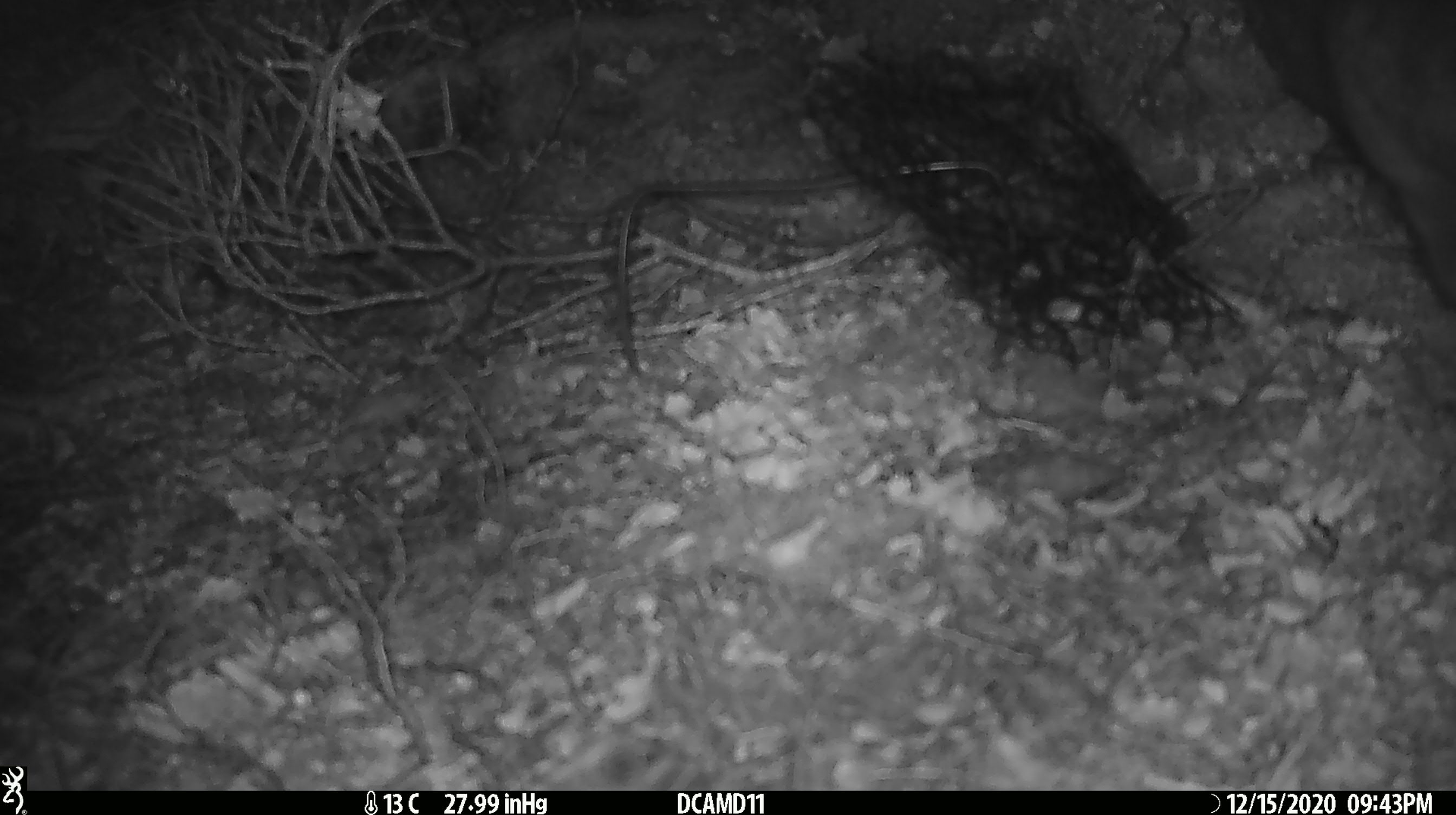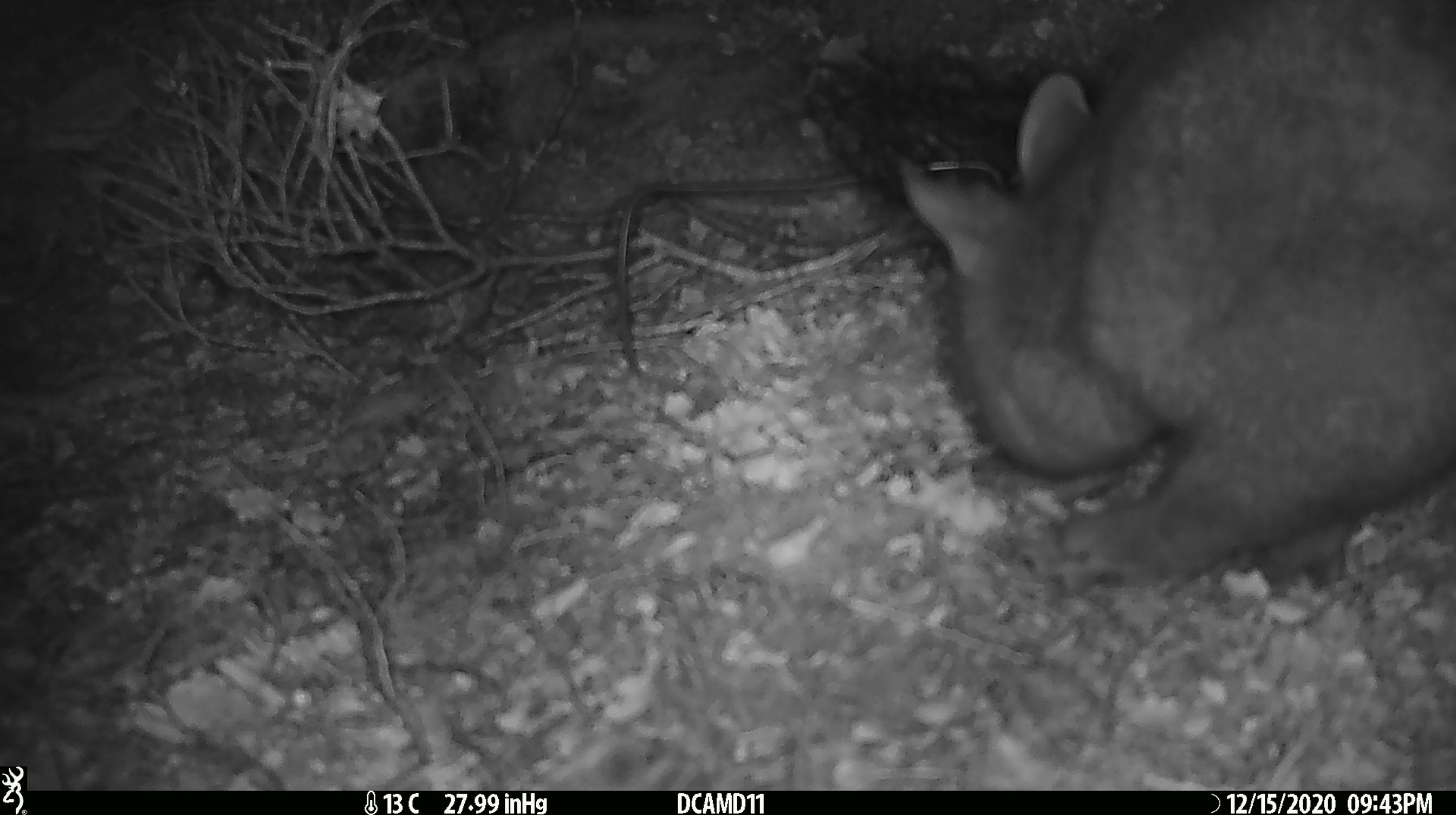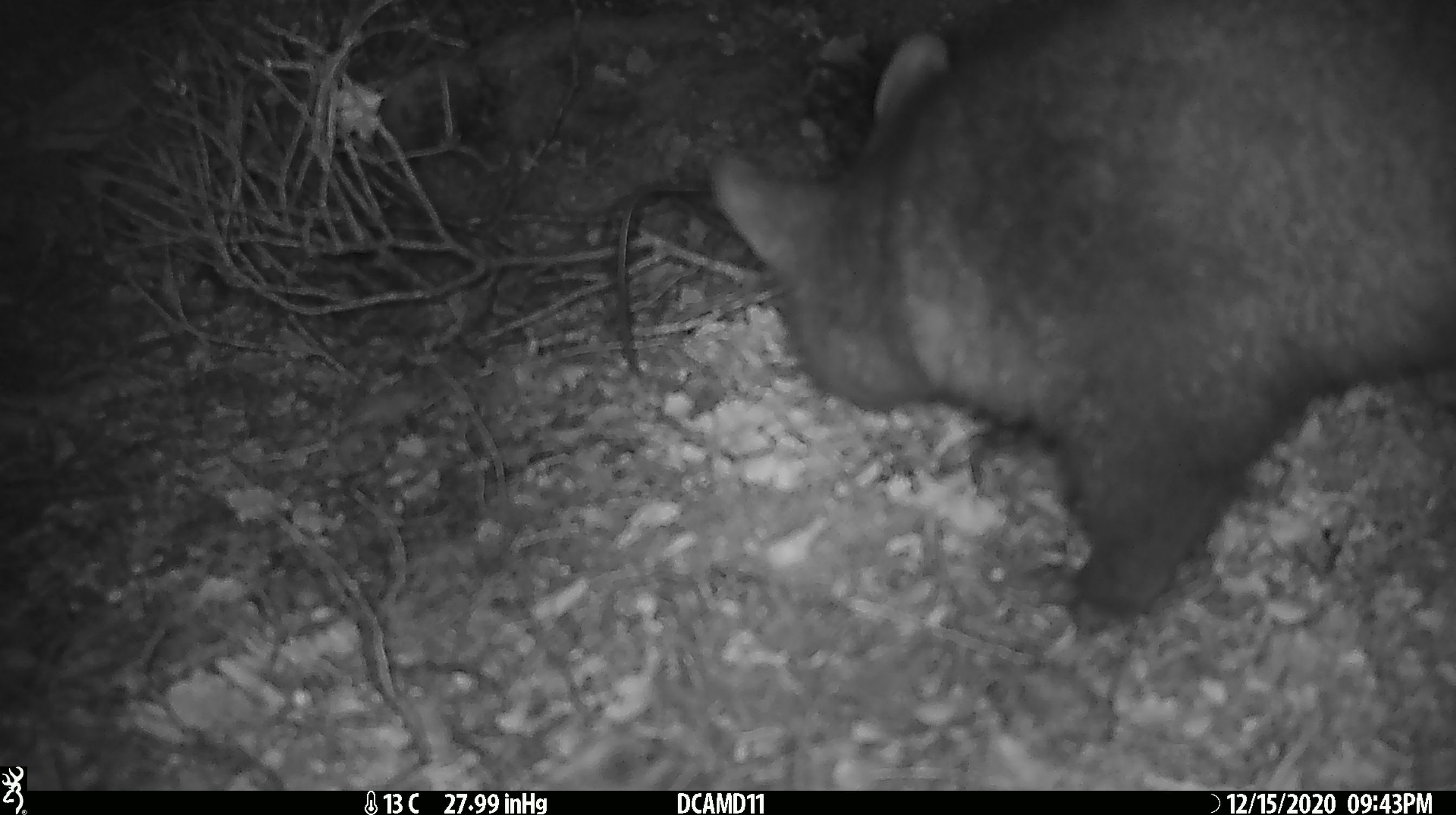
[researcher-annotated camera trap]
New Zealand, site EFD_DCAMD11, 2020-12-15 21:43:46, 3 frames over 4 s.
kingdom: Animalia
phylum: Chordata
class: Mammalia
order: Diprotodontia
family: Phalangeridae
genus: Trichosurus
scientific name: Trichosurus vulpecula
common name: common brushtail possum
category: possum